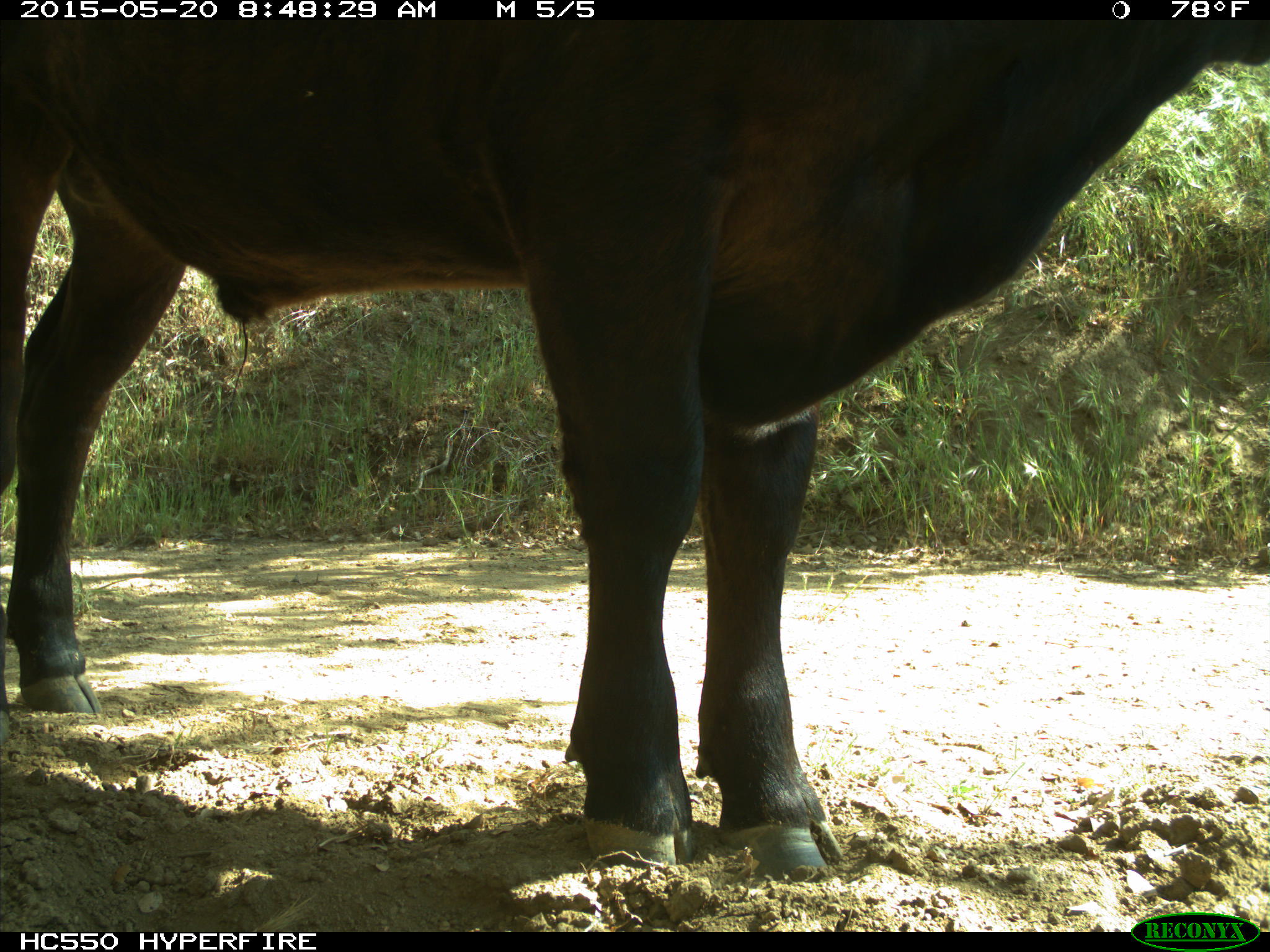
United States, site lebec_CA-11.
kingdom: Animalia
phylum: Chordata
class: Mammalia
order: Artiodactyla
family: Bovidae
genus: Bos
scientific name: Bos taurus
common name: domestic cow